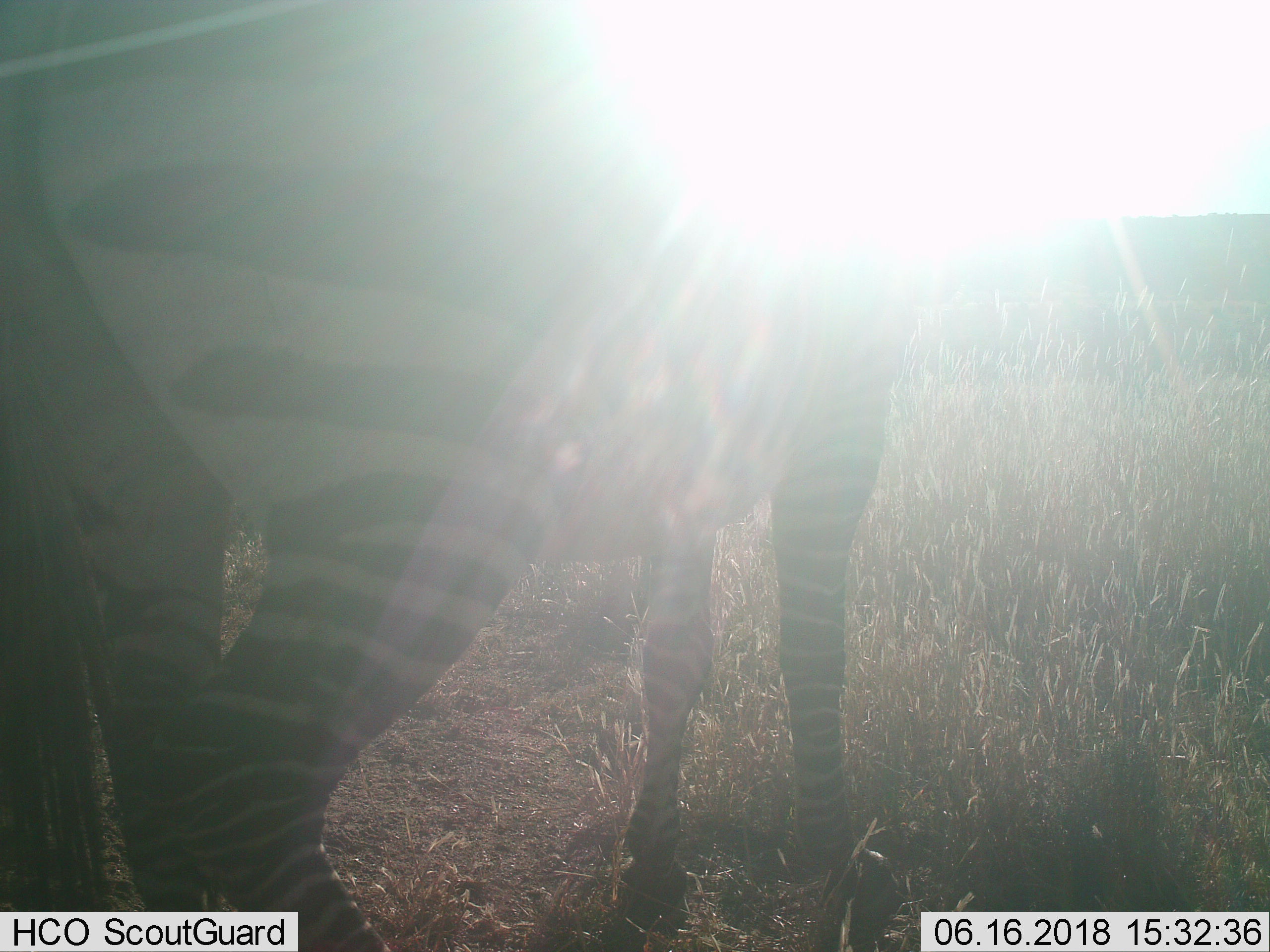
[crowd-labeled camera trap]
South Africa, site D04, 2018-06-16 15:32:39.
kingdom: Animalia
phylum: Chordata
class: Mammalia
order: Perissodactyla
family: Equidae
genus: Equus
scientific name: Equus zebra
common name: mountain zebra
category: zebramountain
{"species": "zebramountain (mountain zebra) (Equus zebra)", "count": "1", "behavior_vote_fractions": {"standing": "86%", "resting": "0%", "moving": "29%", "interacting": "0%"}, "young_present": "0%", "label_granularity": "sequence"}